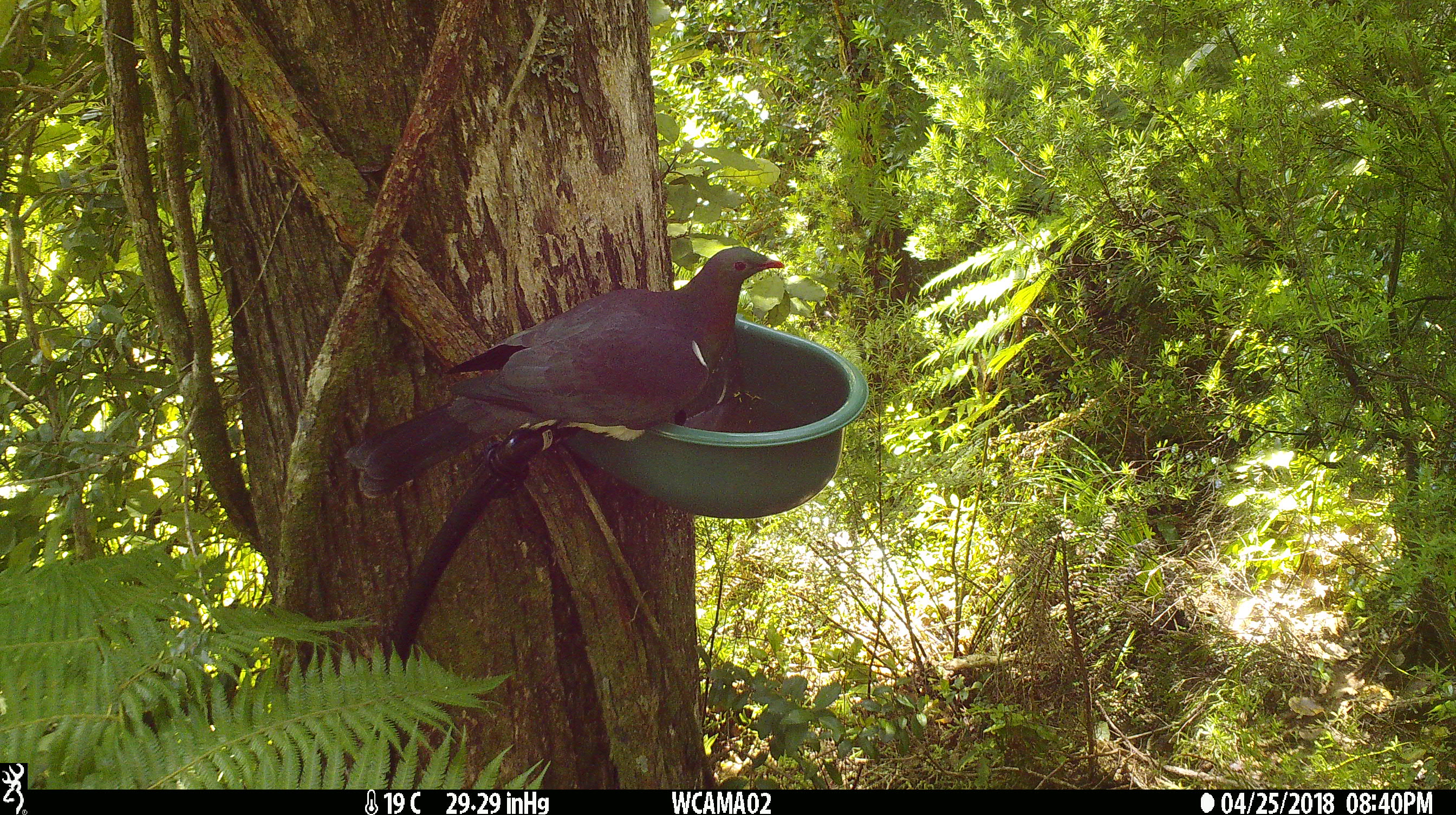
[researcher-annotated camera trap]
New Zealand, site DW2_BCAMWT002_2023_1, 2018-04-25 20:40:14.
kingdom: Animalia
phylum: Chordata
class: Aves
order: Columbiformes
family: Columbidae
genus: Hemiphaga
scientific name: Hemiphaga novaeseelandiae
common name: new zealand pigeon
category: kereru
Kereru (new zealand pigeon) (Hemiphaga novaeseelandiae).